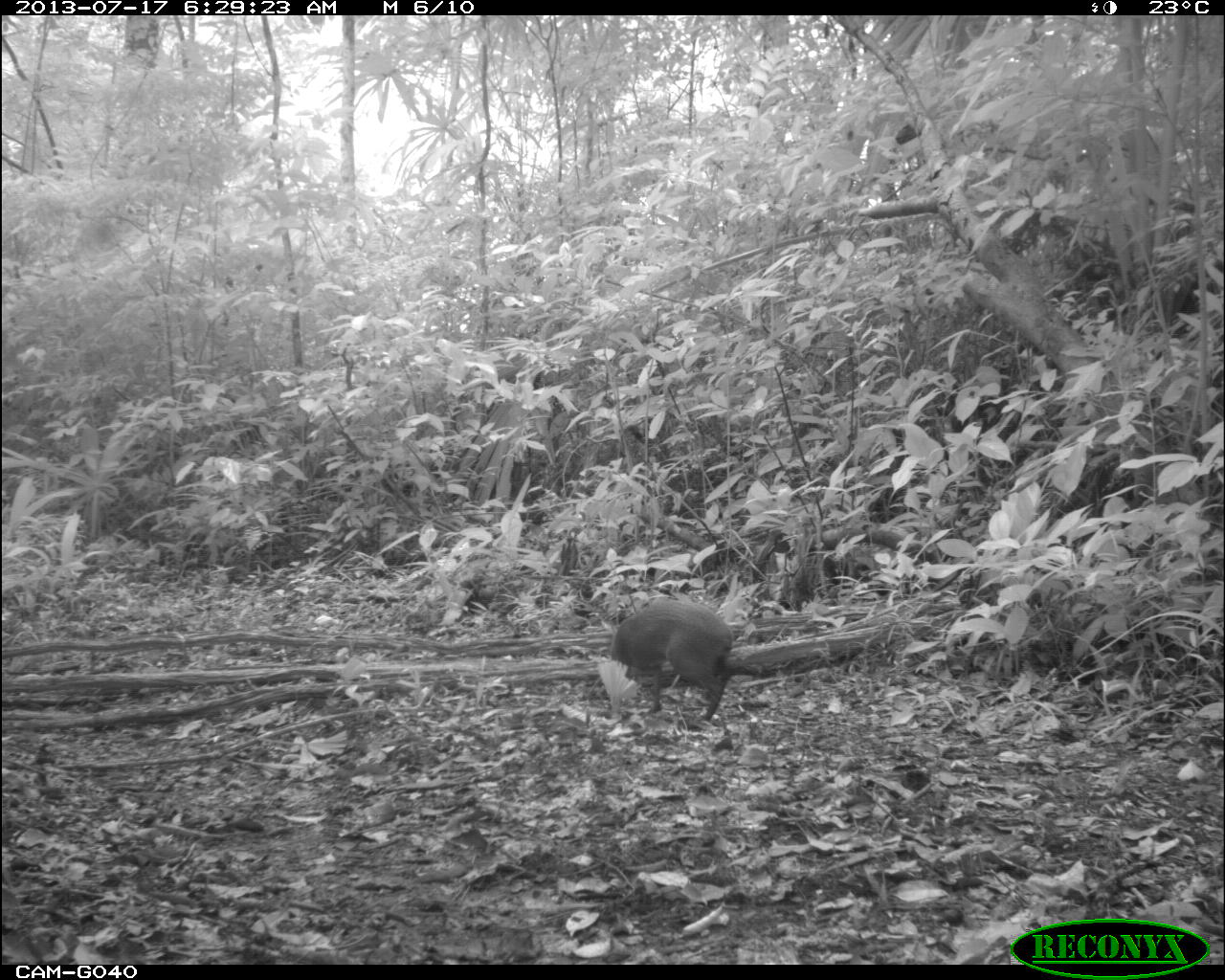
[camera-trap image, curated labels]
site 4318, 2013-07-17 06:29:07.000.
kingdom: Animalia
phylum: Chordata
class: Mammalia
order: Rodentia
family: Dasyproctidae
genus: Dasyprocta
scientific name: Dasyprocta punctata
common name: central american agouti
Dasyprocta punctata (central american agouti), count 1.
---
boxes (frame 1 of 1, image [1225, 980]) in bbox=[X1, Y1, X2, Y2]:
dasyprocta punctata: bbox=[611, 597, 732, 719]